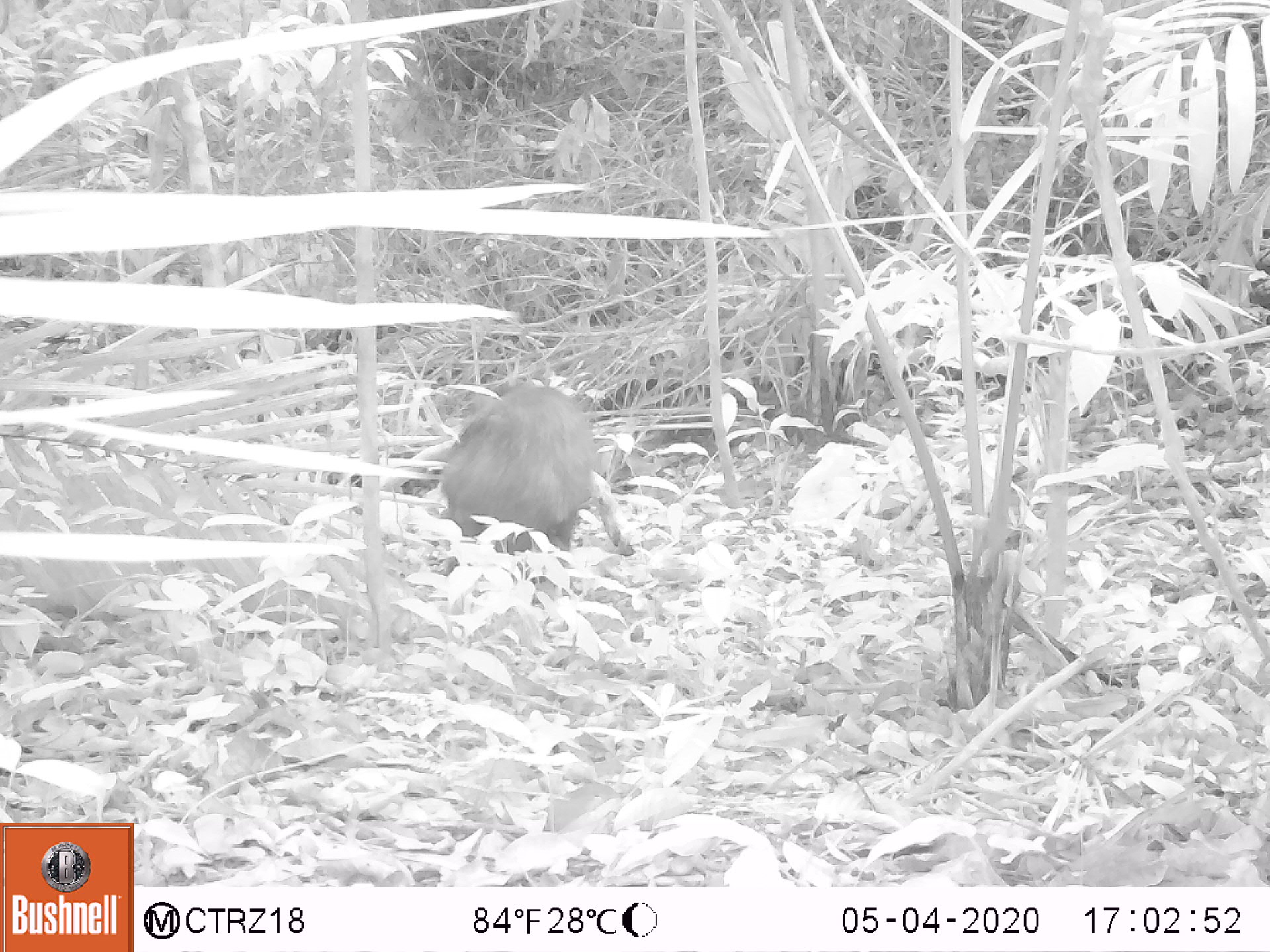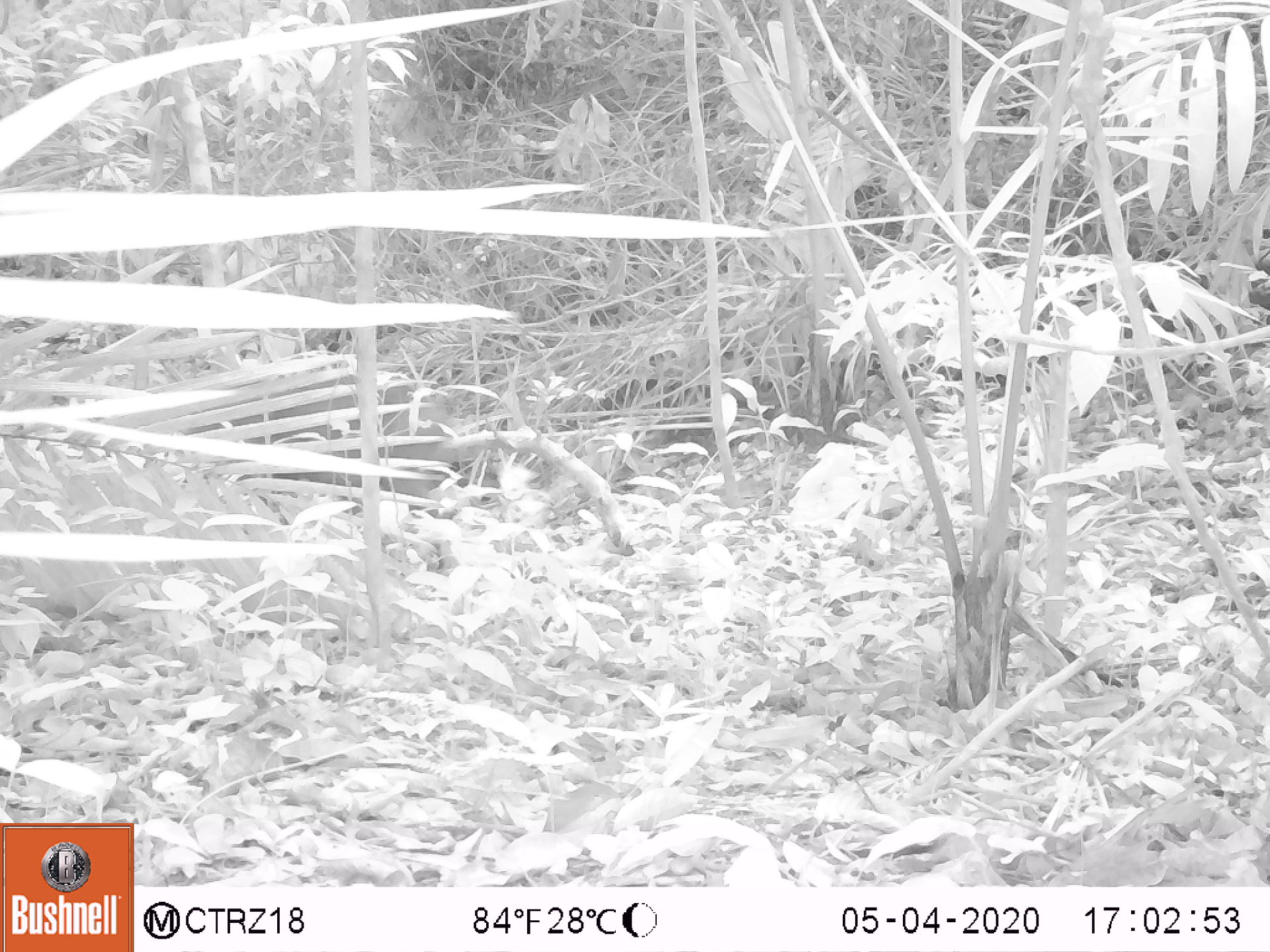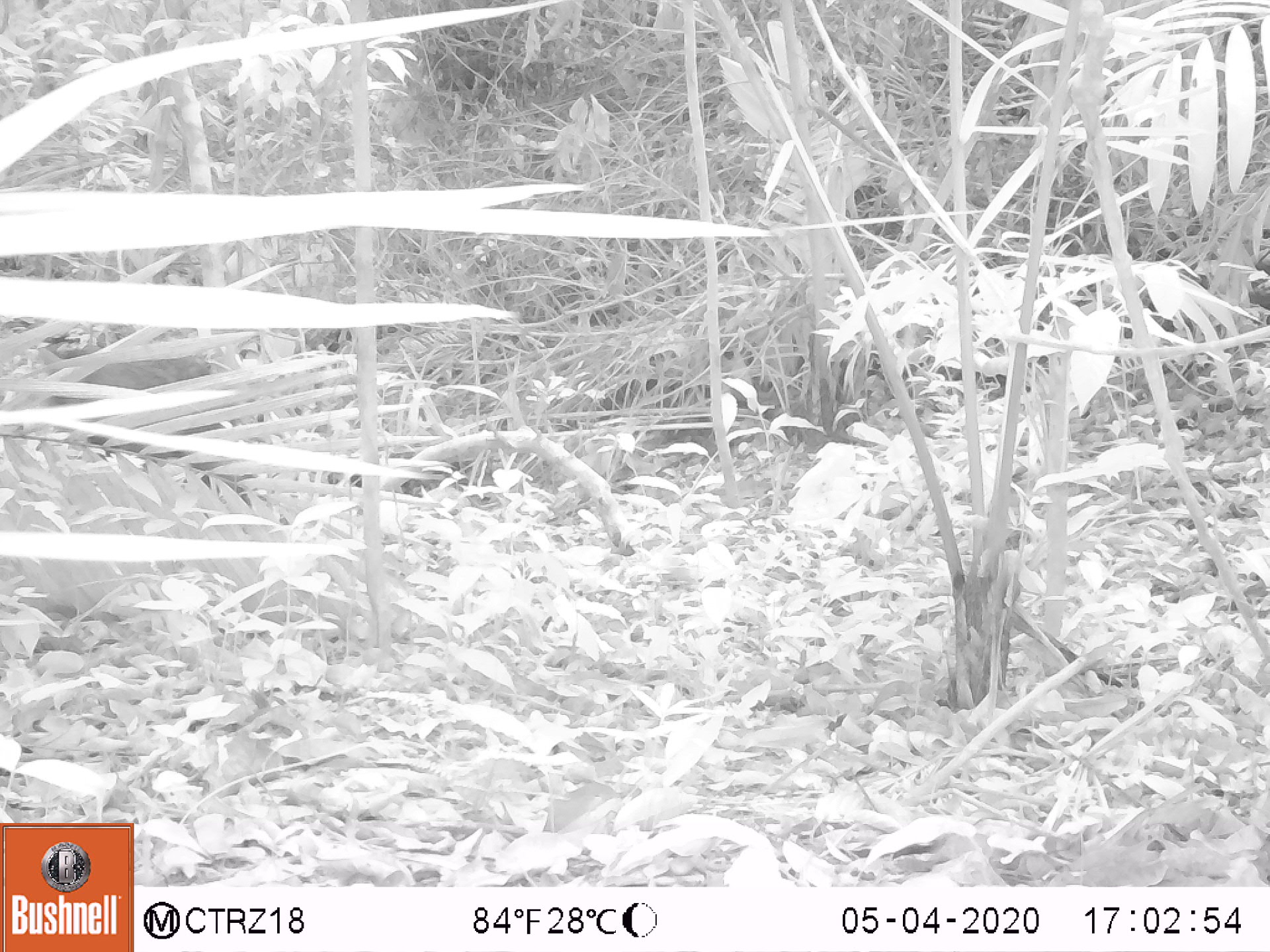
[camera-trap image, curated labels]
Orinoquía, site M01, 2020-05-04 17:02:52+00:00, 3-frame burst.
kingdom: Animalia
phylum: Chordata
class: Mammalia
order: Artiodactyla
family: Tayassuidae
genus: Pecari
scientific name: Pecari tajacu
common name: collared peccary